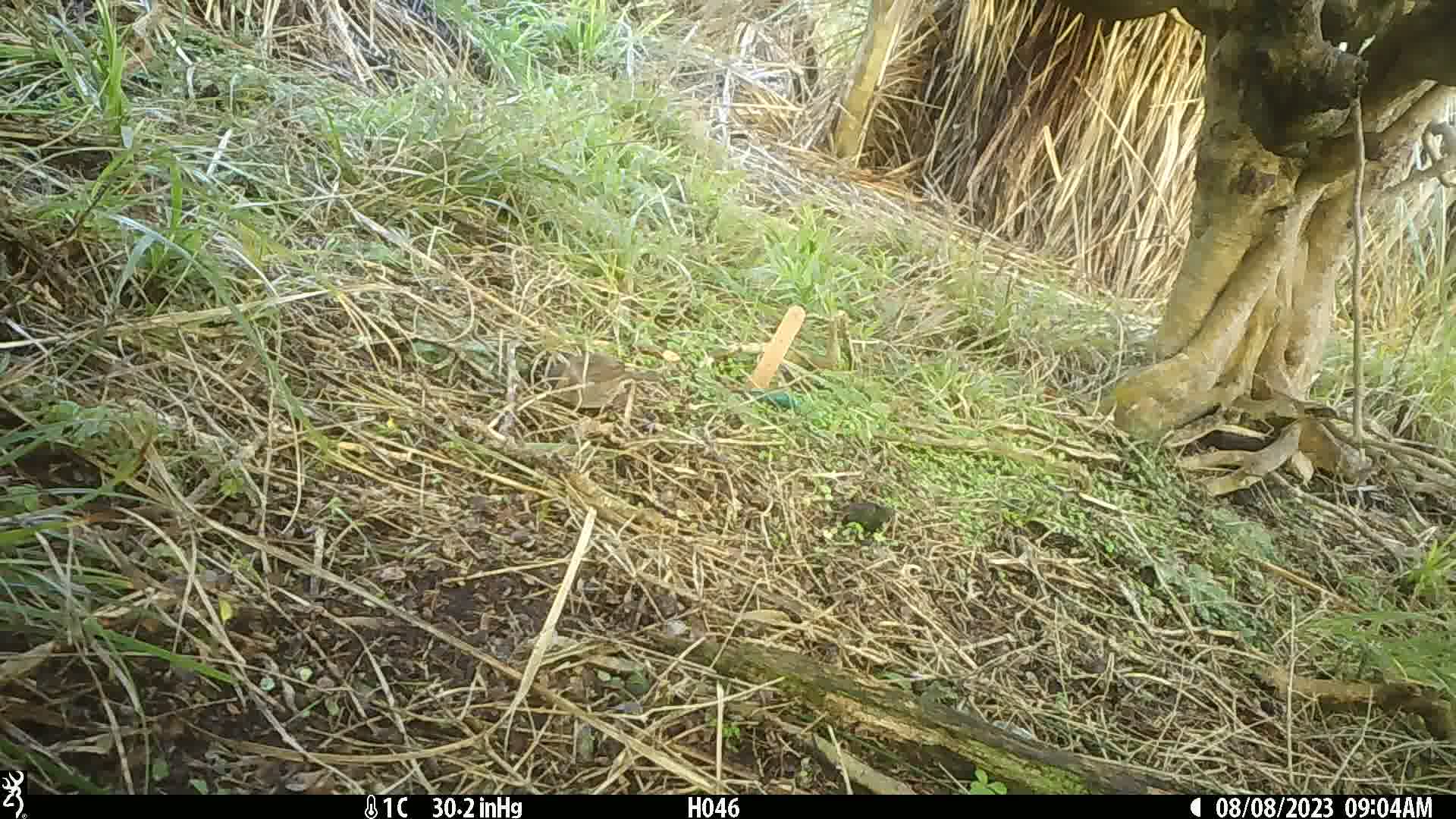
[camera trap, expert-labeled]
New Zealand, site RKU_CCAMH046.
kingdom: Animalia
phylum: Chordata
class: Aves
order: Passeriformes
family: Prunellidae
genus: Prunella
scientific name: Prunella modularis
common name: dunnock